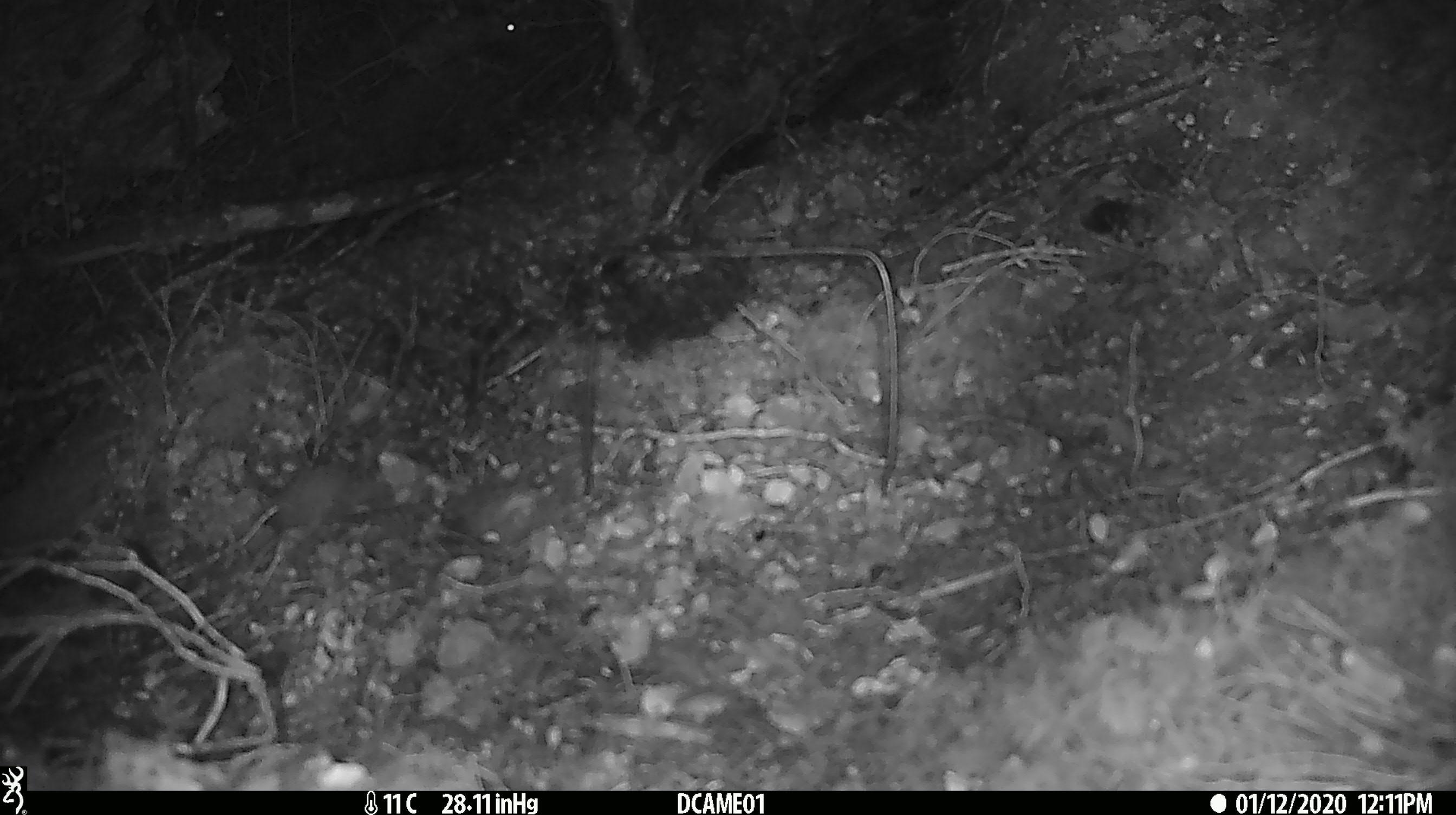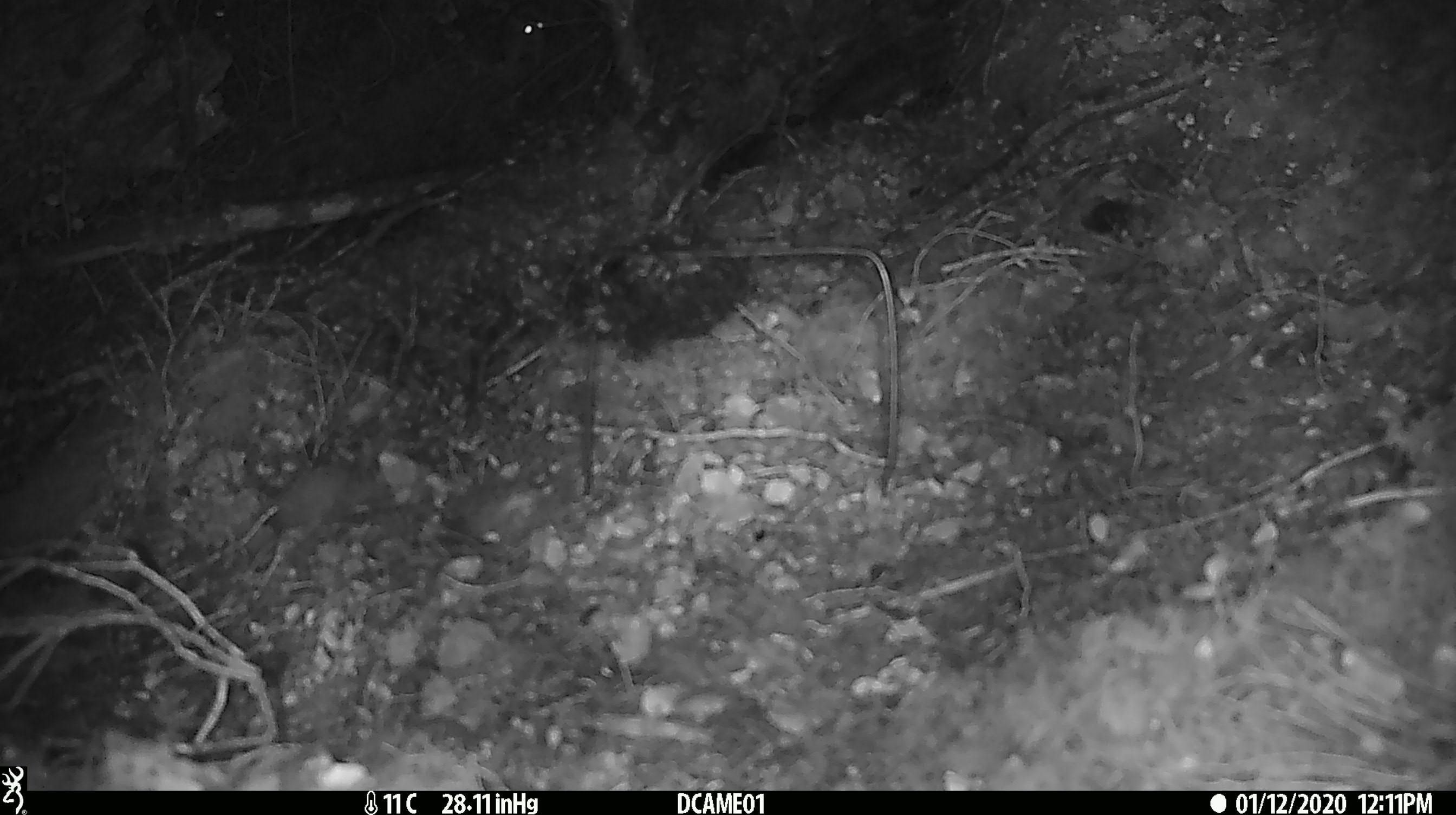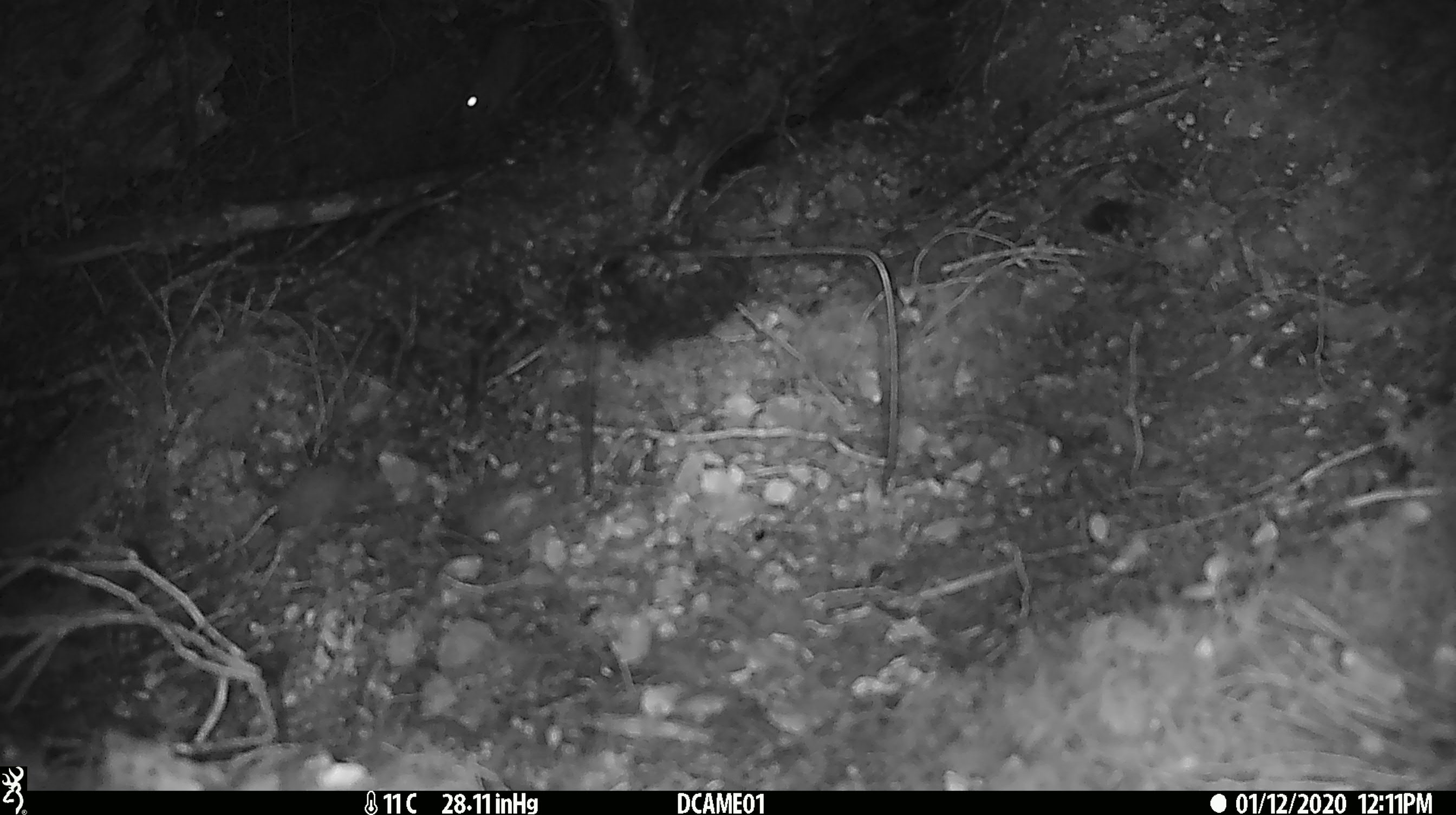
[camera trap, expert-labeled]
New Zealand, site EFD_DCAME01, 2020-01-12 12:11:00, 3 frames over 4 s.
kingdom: Animalia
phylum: Chordata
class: Mammalia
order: Rodentia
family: Muridae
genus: Mus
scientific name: Mus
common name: mouse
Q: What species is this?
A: Mouse (Mus).